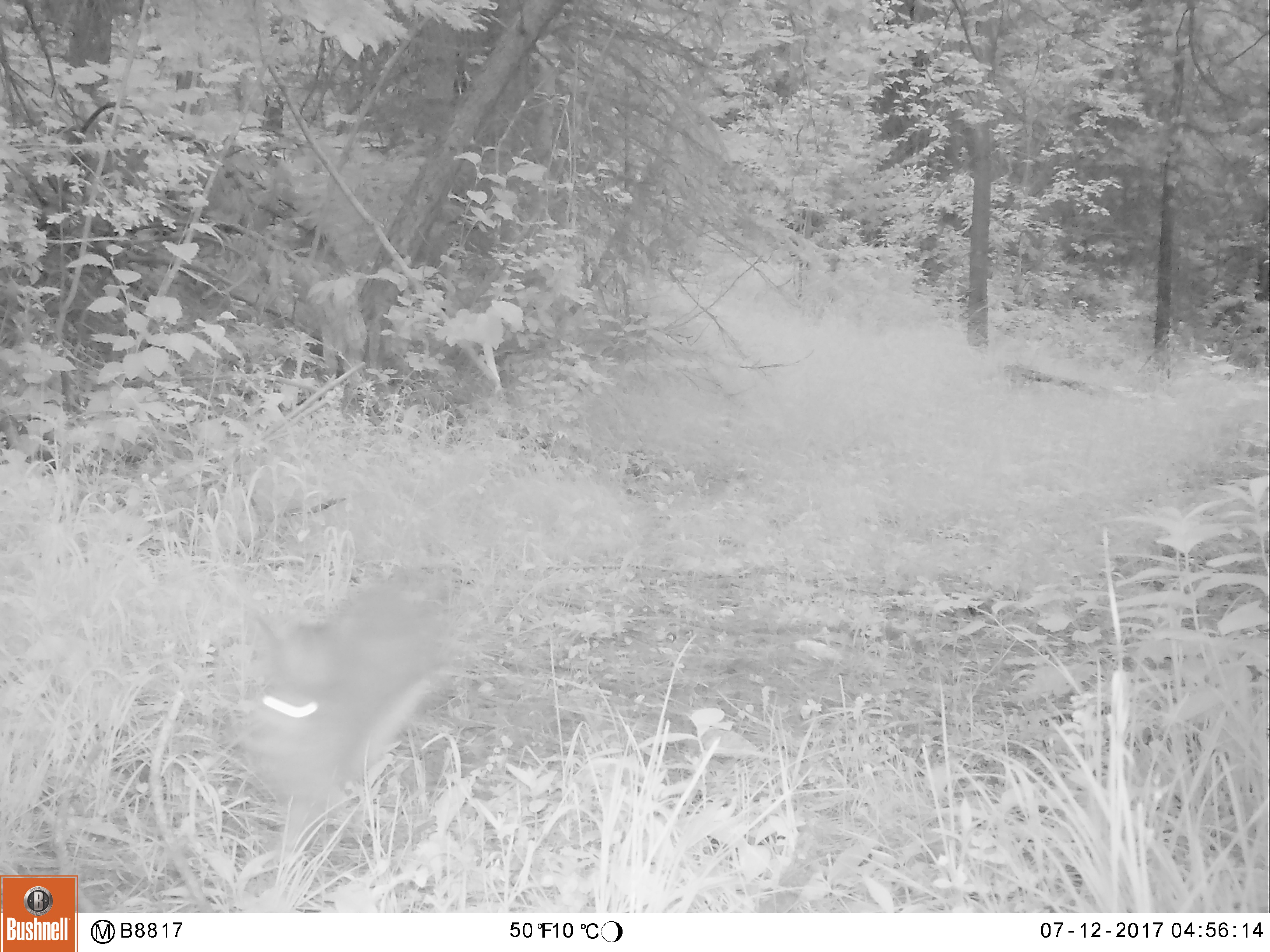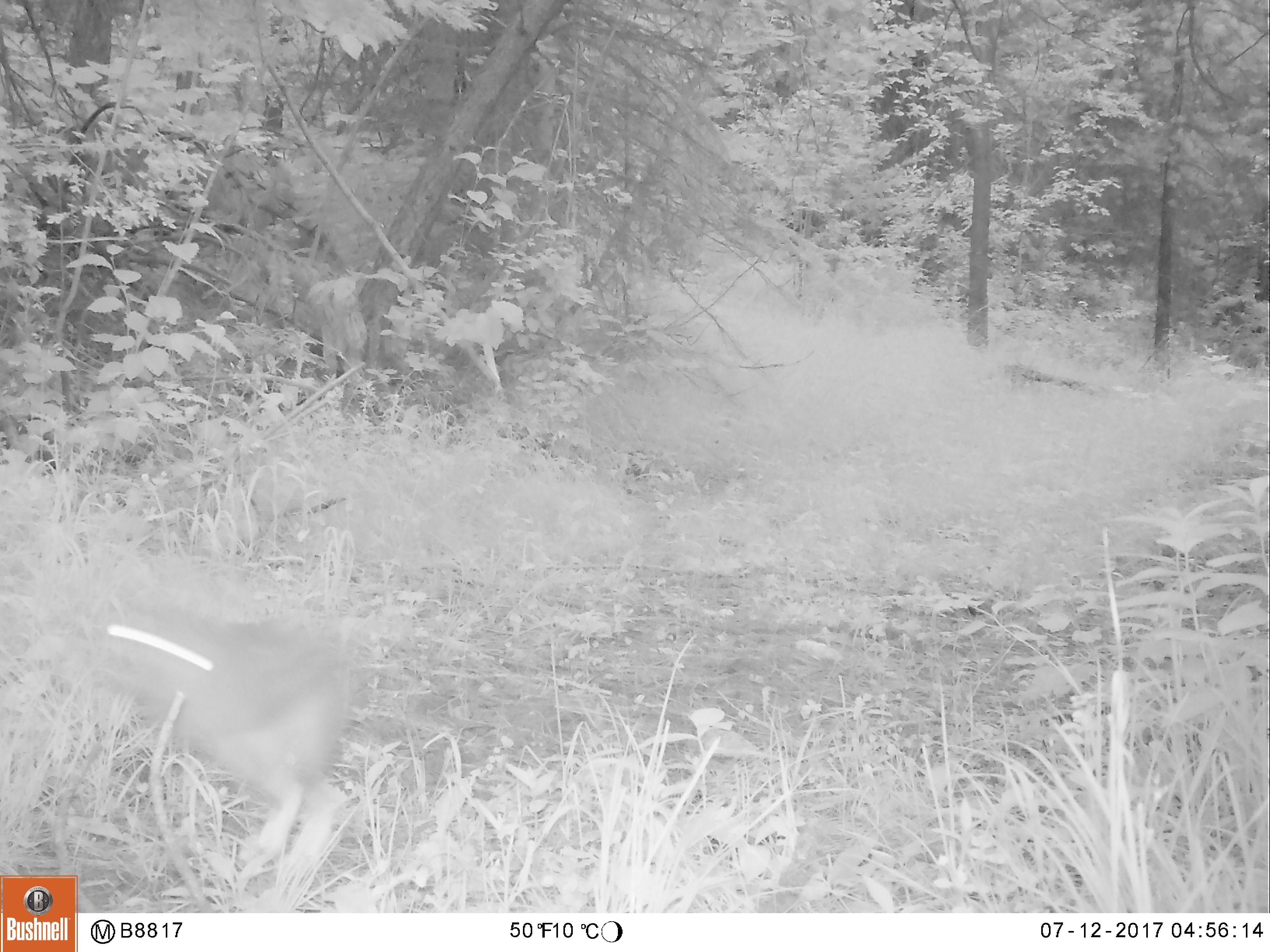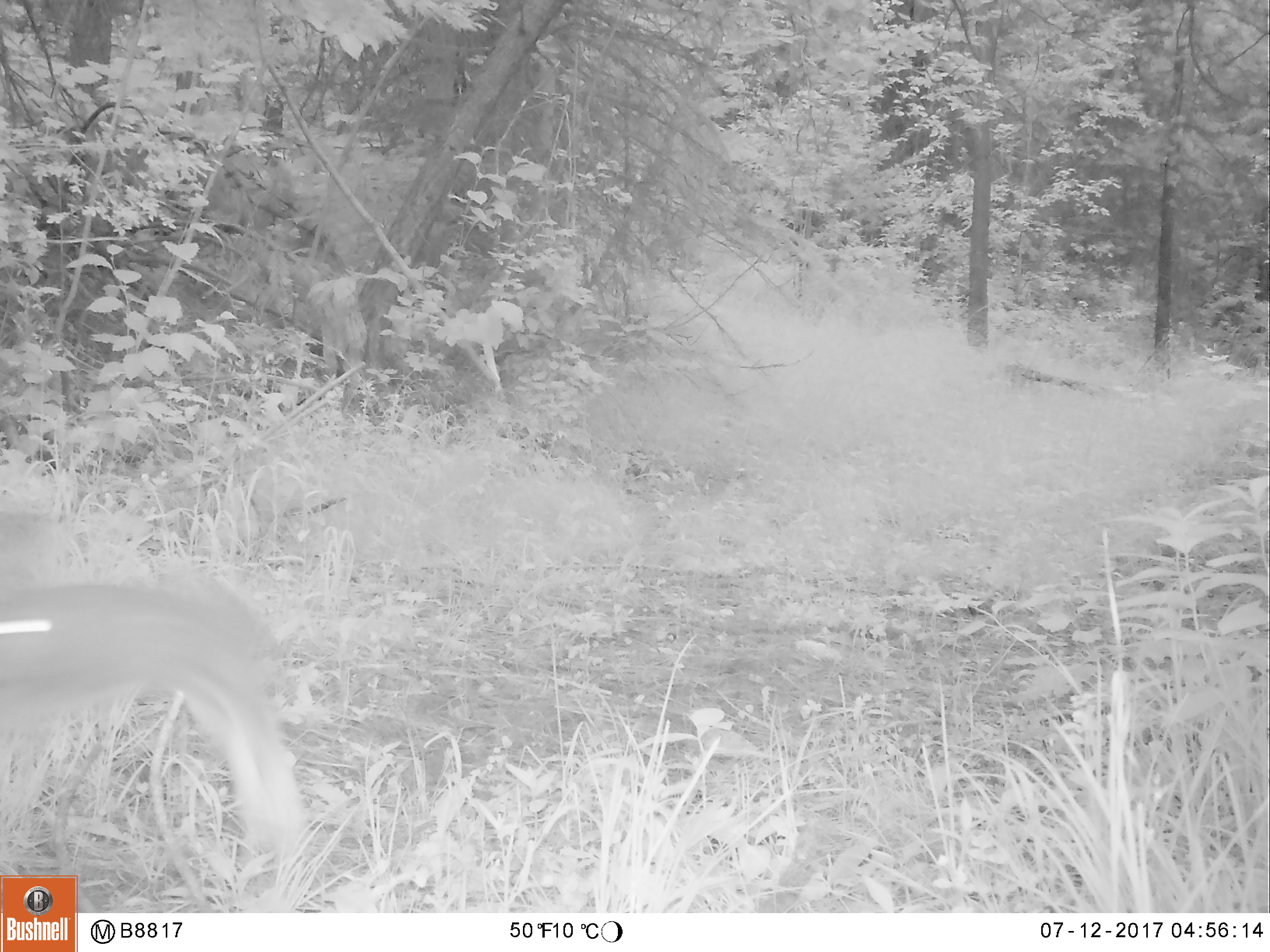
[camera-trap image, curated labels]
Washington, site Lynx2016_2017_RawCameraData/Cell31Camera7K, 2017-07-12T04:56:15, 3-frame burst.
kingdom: Animalia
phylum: Chordata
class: Mammalia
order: Lagomorpha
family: Leporidae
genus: Lepus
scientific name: Lepus americanus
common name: snowshoe hare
Lepus americanus (snowshoe hare). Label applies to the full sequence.